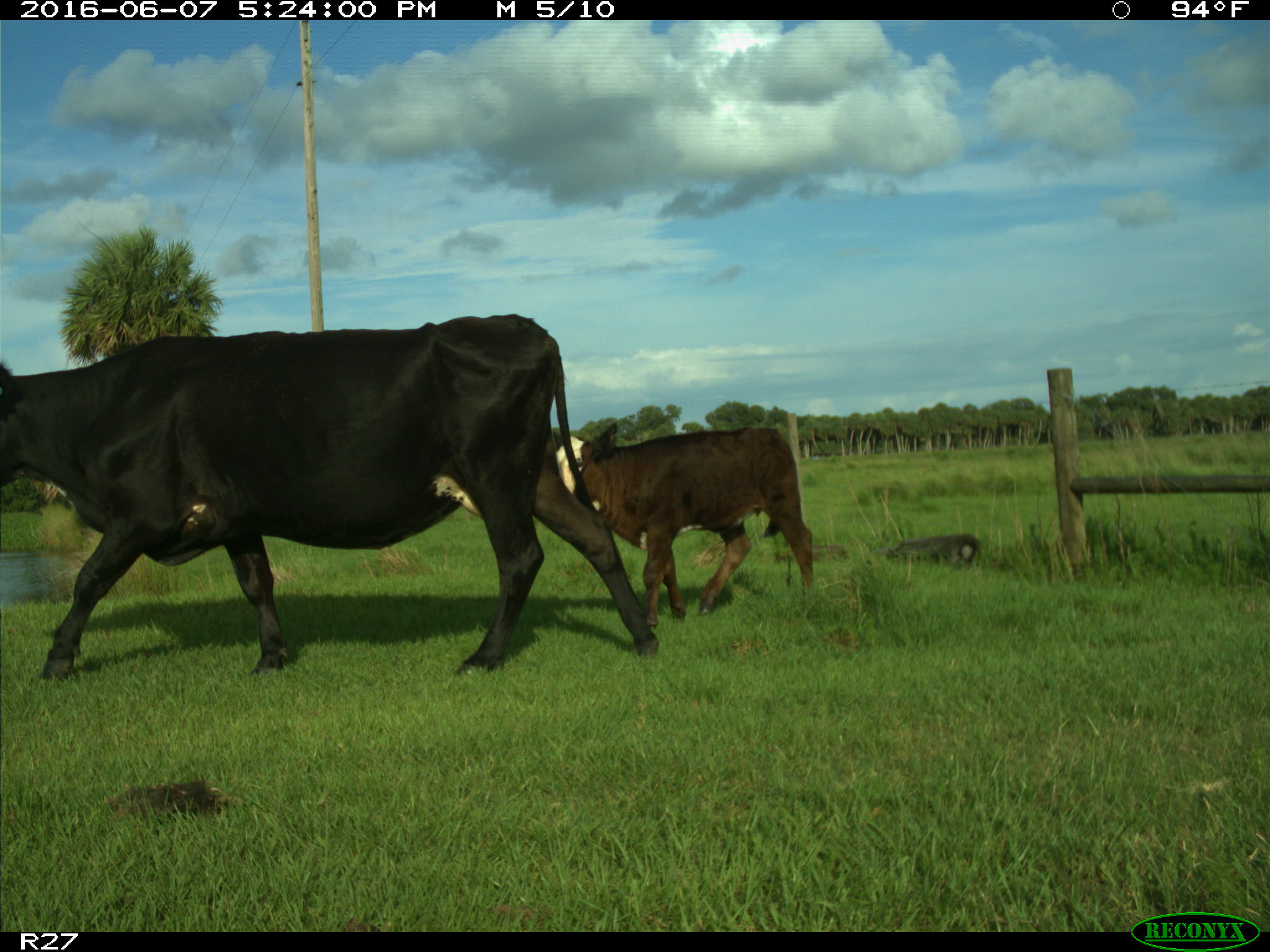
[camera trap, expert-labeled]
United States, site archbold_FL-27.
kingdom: Animalia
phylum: Chordata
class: Mammalia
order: Artiodactyla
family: Bovidae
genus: Bos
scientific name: Bos taurus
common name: domestic cow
Bos taurus (domestic cow).